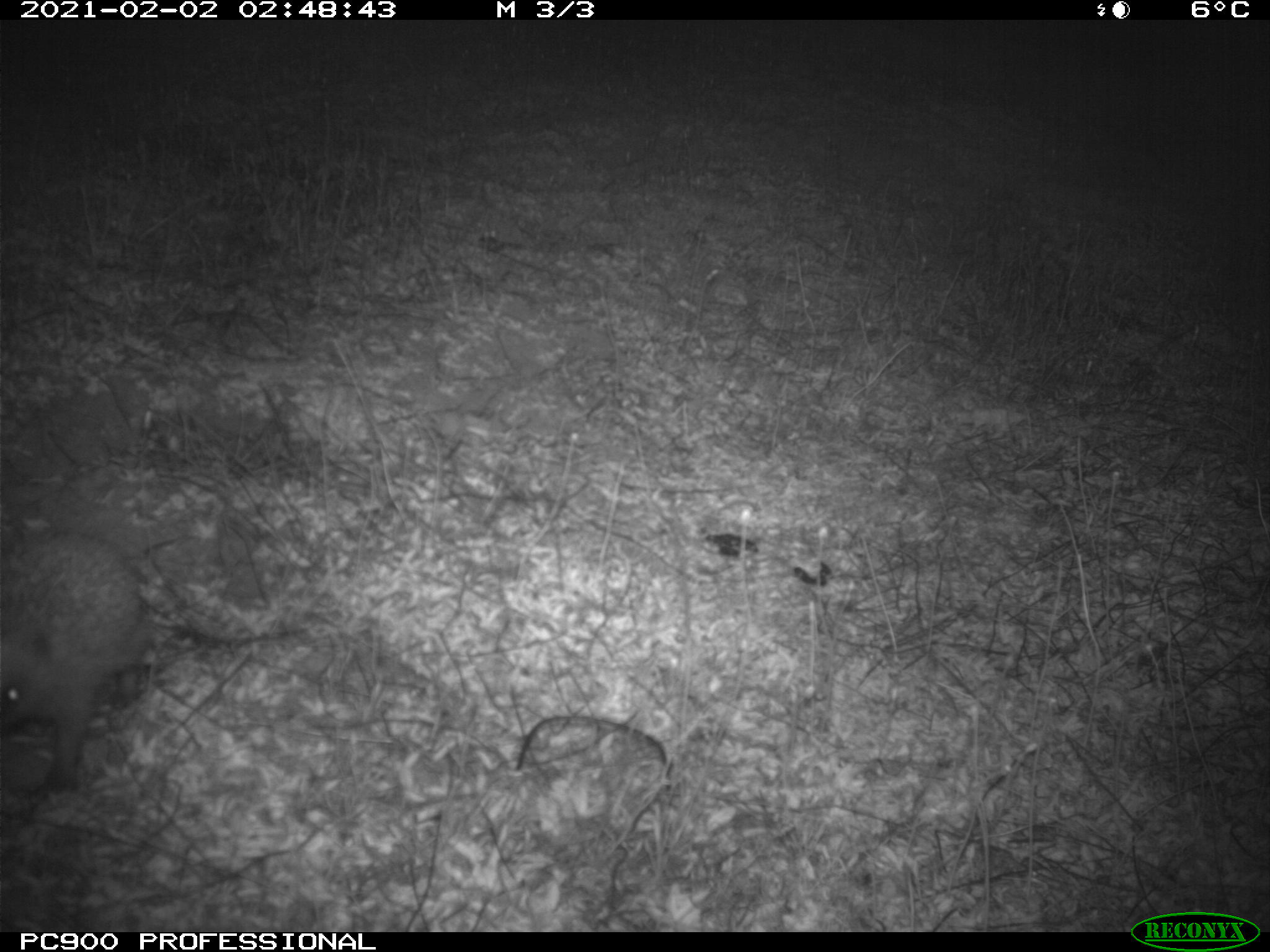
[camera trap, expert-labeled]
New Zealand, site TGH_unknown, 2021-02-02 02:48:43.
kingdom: Animalia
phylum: Chordata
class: Mammalia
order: Eulipotyphla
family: Erinaceidae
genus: Erinaceus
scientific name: Erinaceus europaeus europaeus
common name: european hedgehog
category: hedgehog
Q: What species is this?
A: Hedgehog (european hedgehog) (Erinaceus europaeus europaeus).